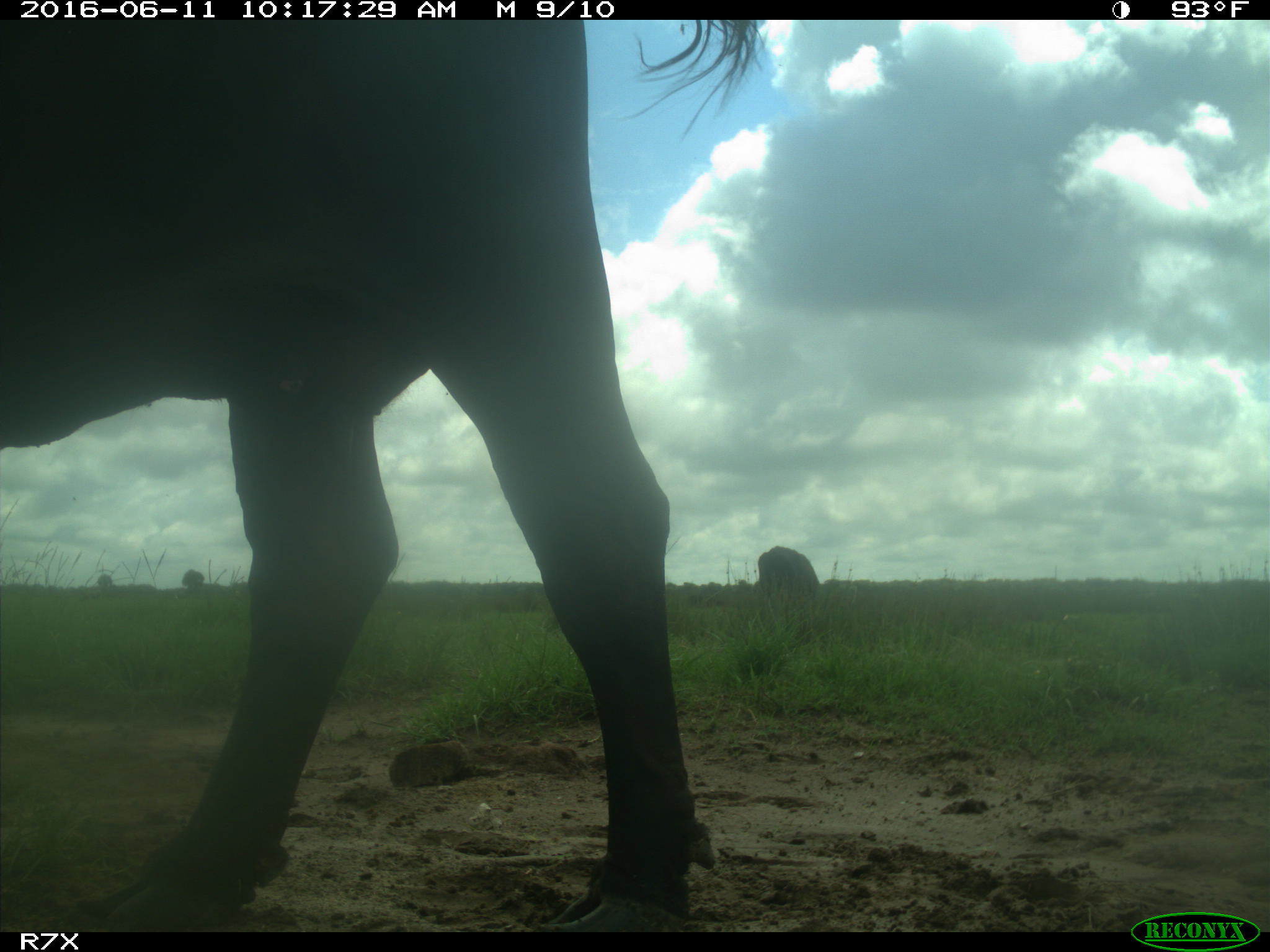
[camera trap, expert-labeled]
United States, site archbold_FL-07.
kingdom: Animalia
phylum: Chordata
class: Mammalia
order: Artiodactyla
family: Bovidae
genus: Bos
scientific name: Bos taurus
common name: domestic cow